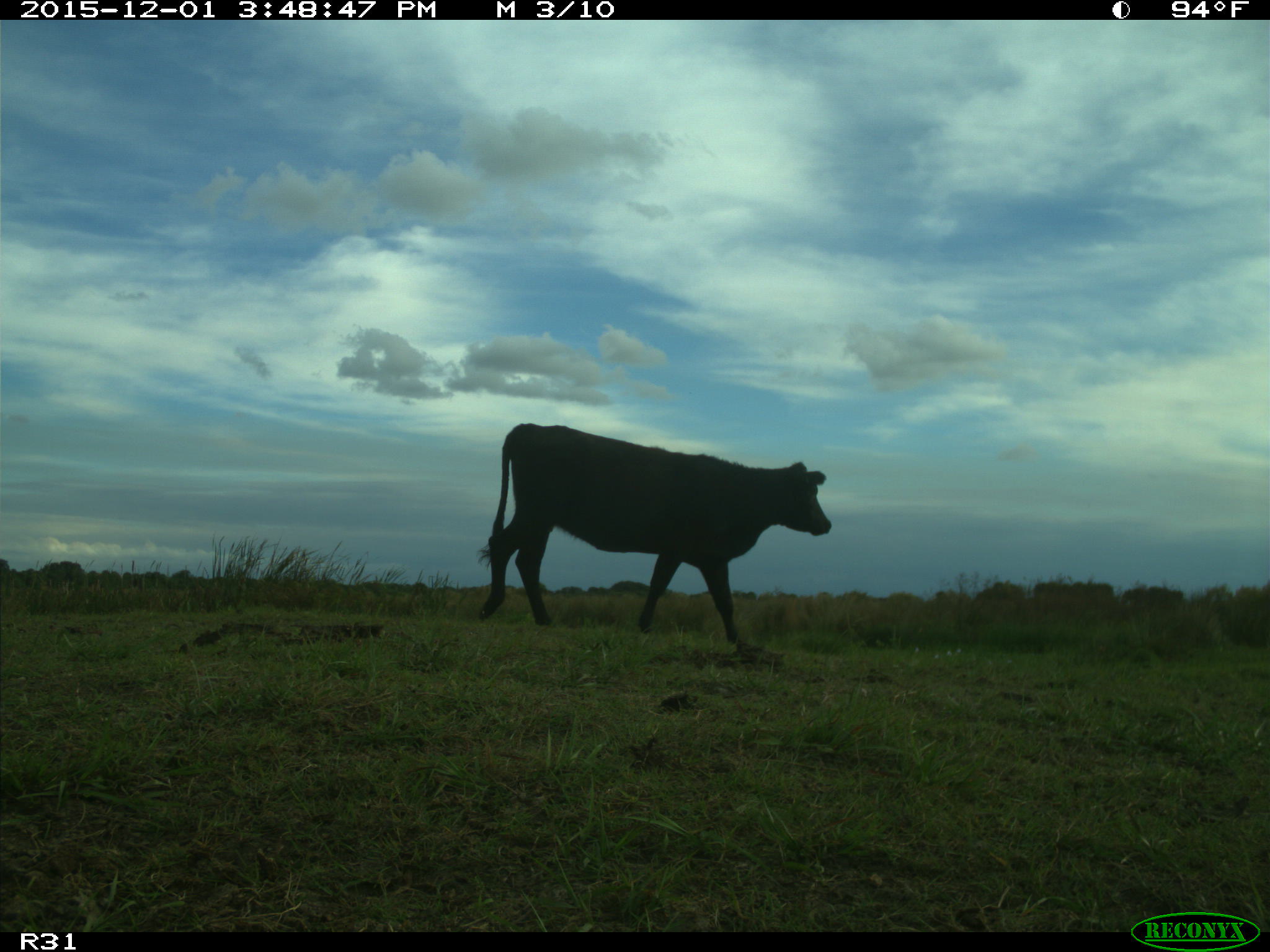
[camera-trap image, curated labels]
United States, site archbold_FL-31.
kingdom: Animalia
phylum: Chordata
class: Mammalia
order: Artiodactyla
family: Bovidae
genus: Bos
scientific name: Bos taurus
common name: domestic cow